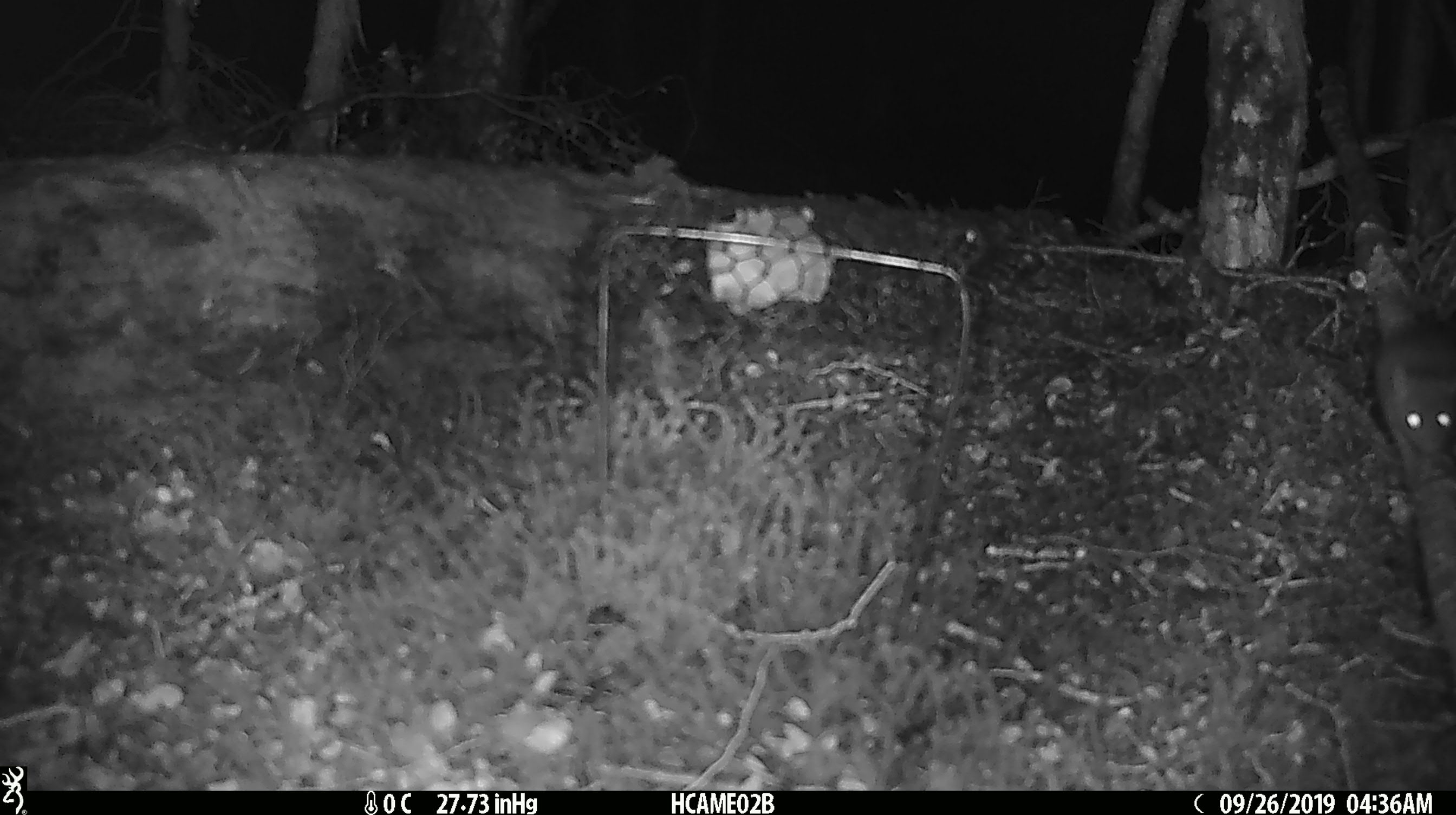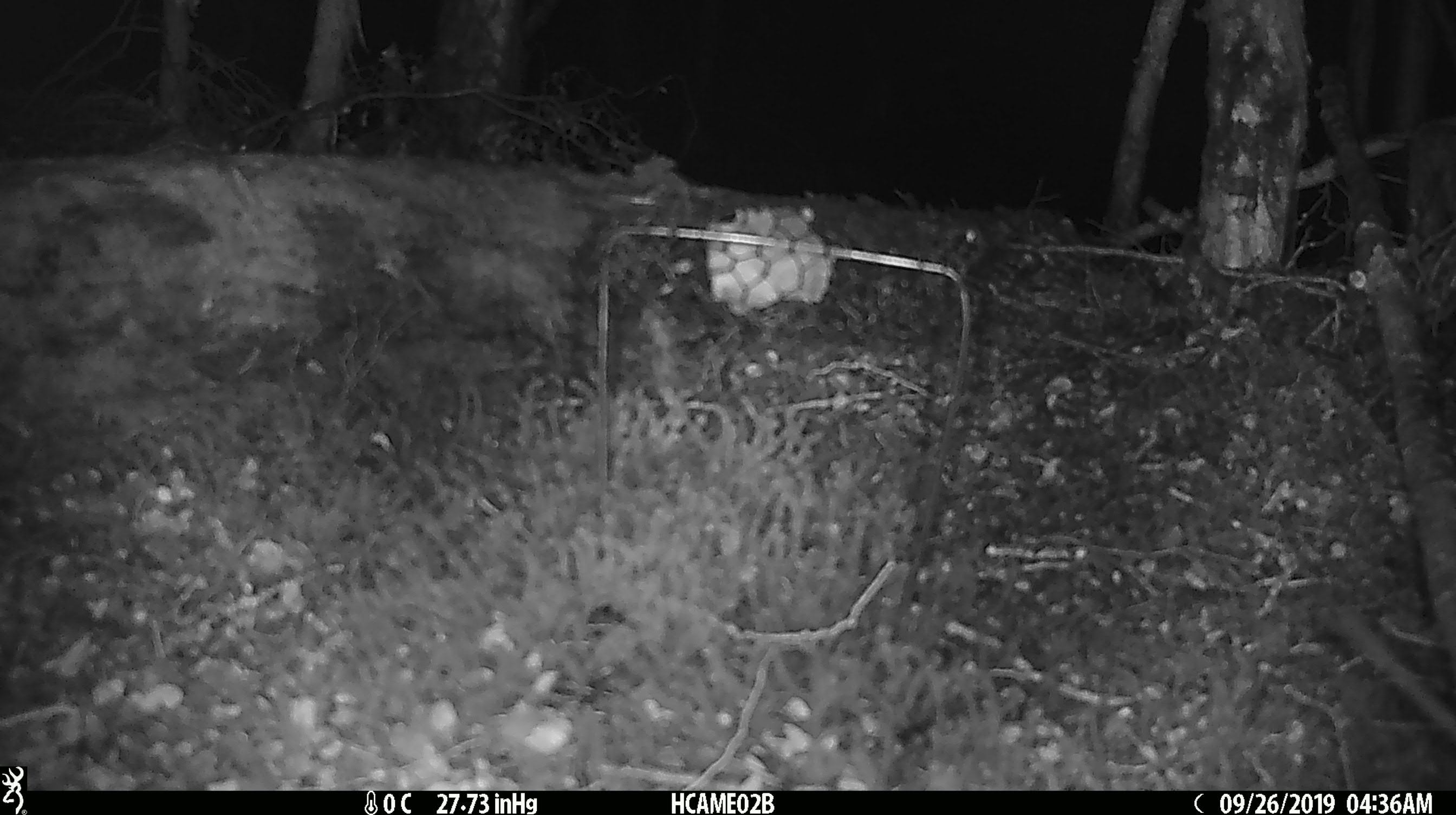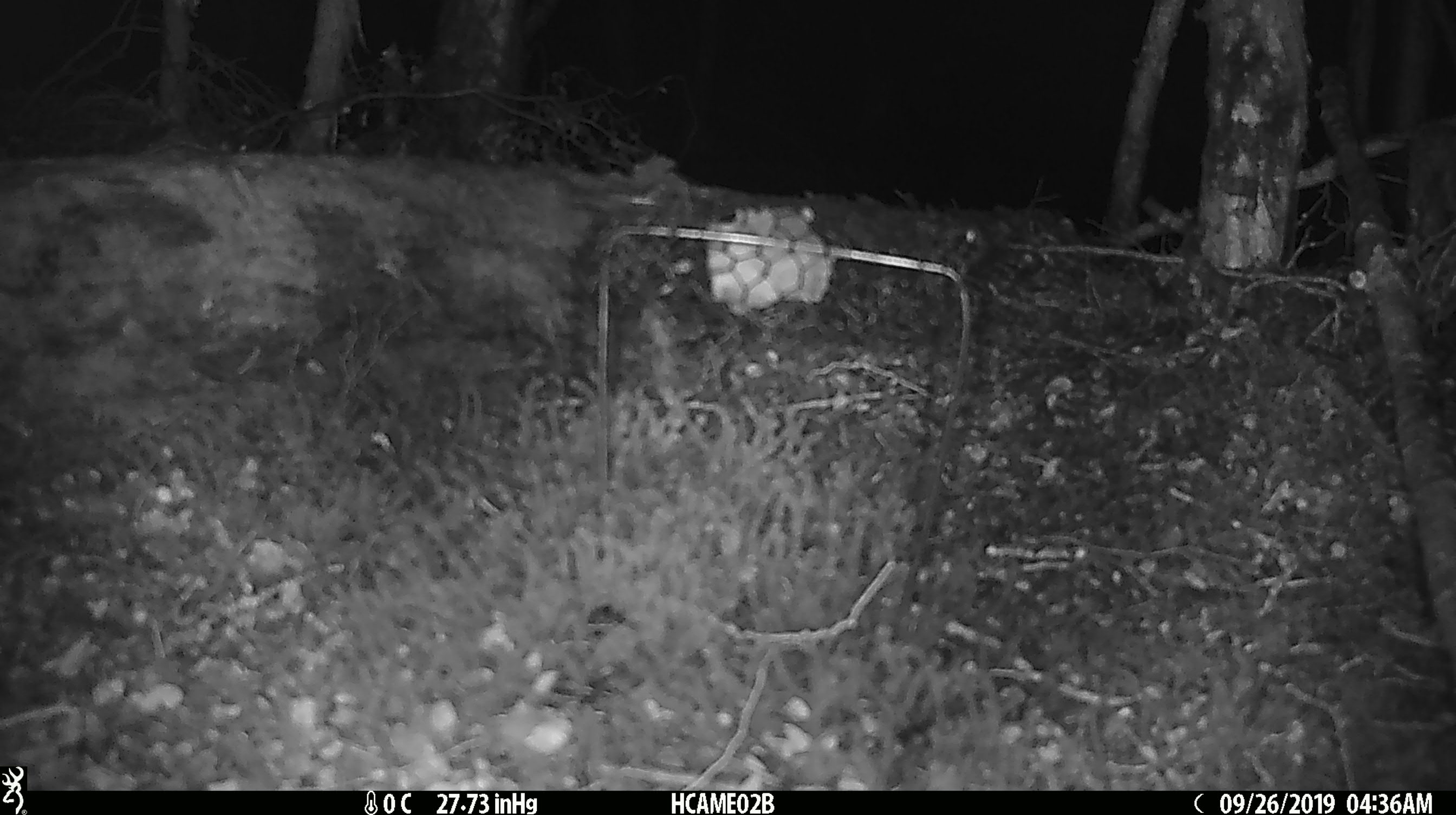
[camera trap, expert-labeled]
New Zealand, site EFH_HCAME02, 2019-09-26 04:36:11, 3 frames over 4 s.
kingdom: Animalia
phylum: Chordata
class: Mammalia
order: Rodentia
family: Muridae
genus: Mus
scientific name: Mus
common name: mouse